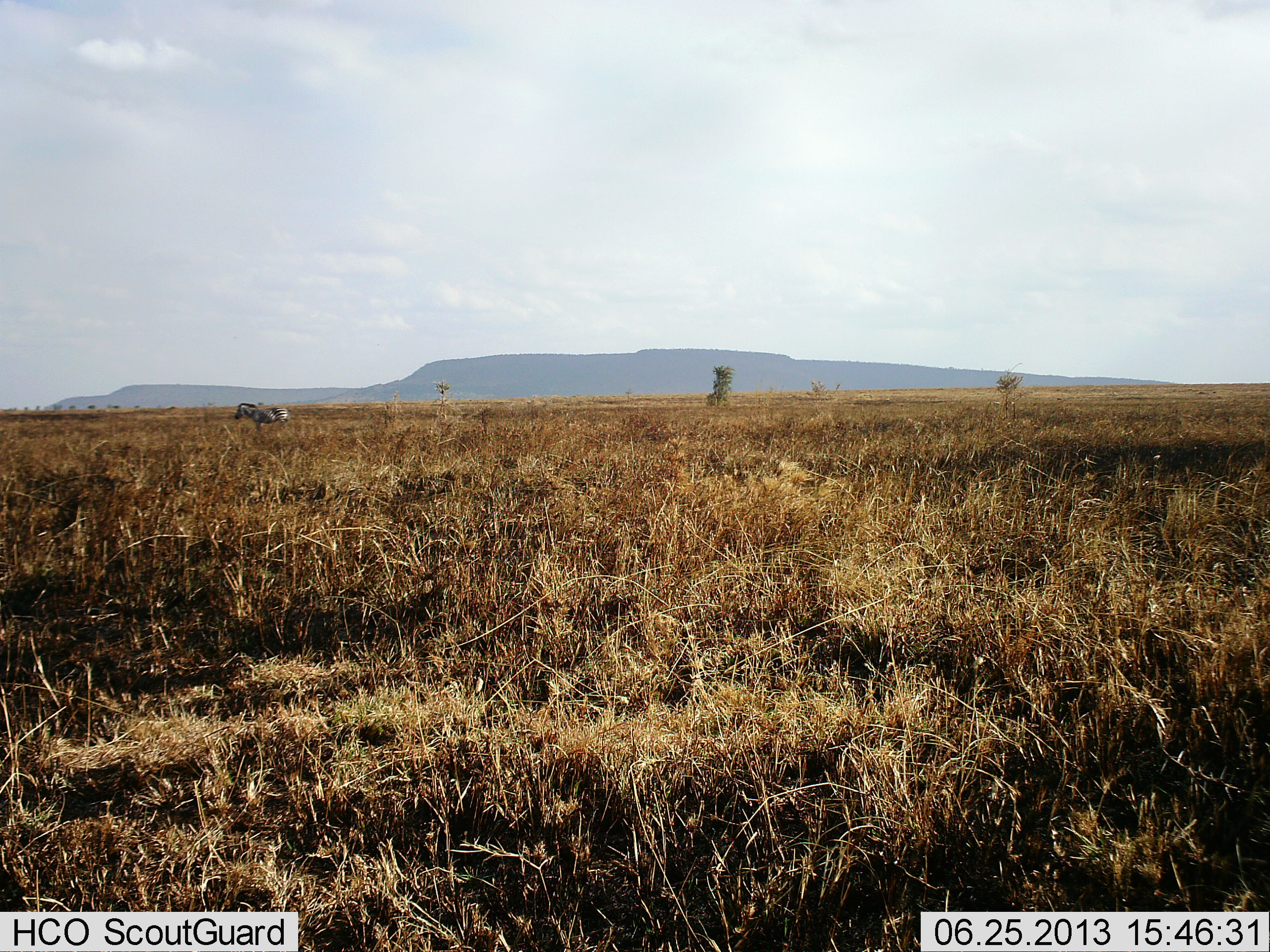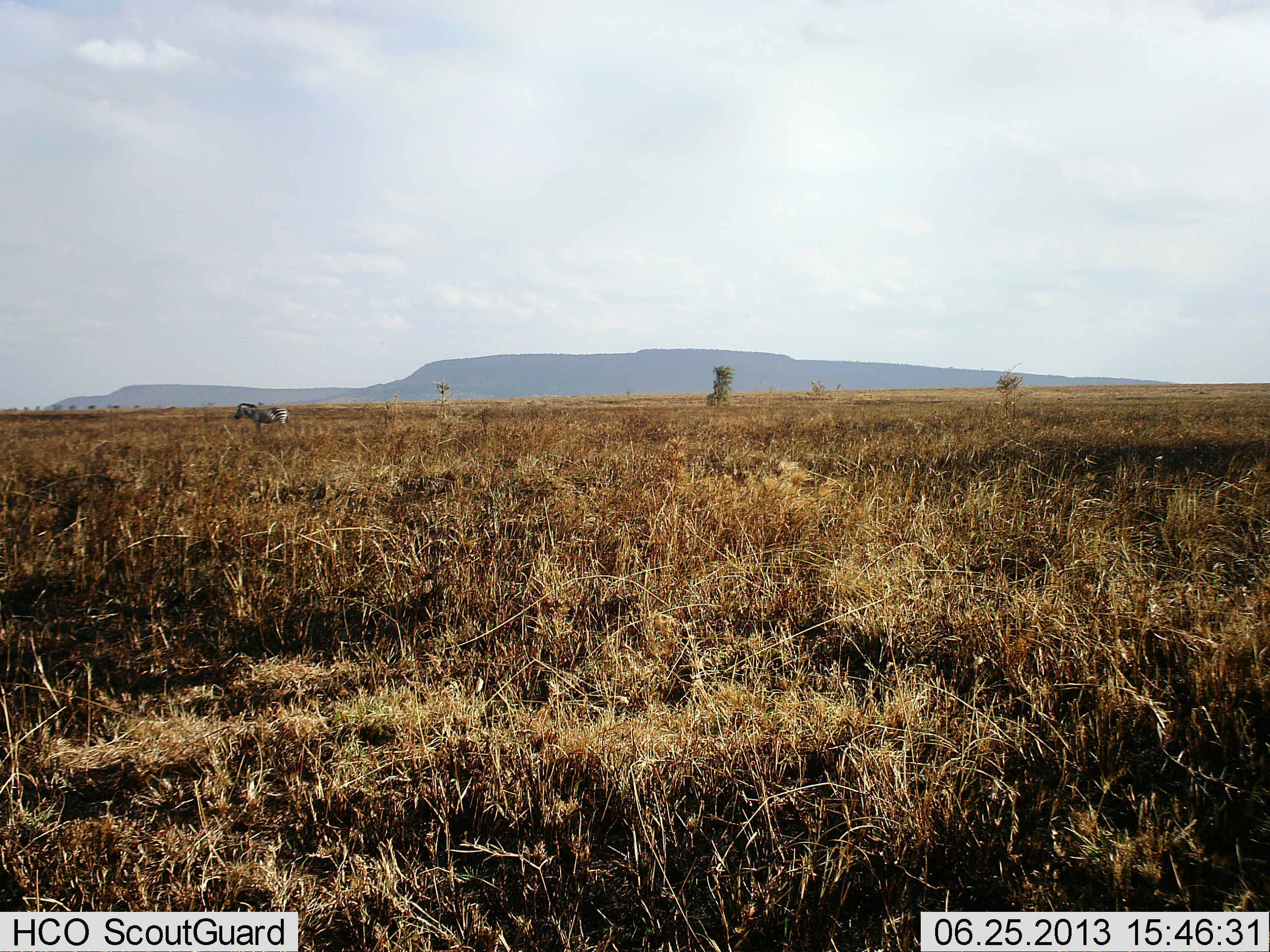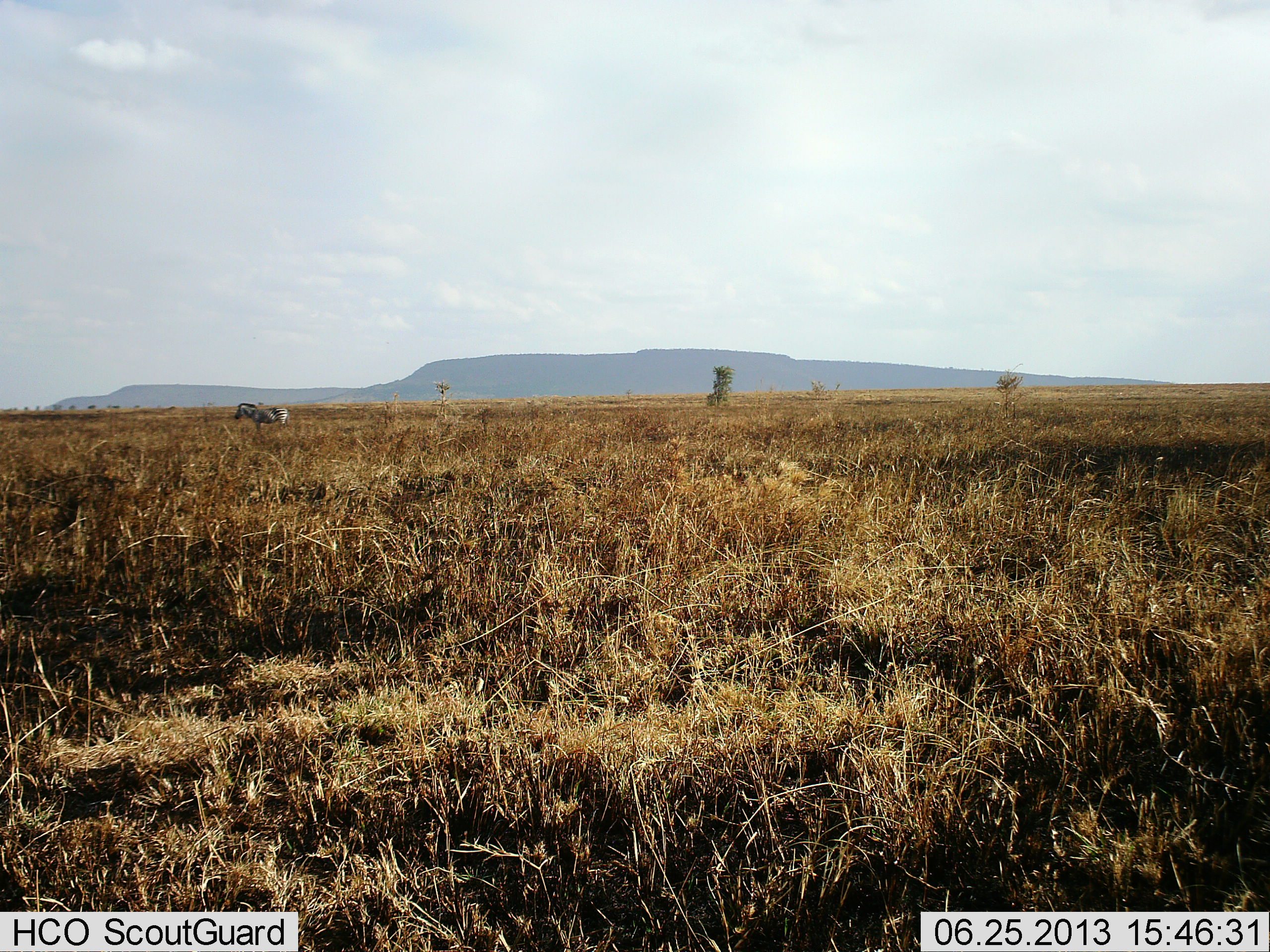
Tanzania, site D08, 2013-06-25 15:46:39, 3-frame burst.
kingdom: Animalia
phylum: Chordata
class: Mammalia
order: Perissodactyla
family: Equidae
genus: Equus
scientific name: Equus quagga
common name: plains zebra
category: zebra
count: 1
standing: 100%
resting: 0%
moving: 0%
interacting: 0%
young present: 0%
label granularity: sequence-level